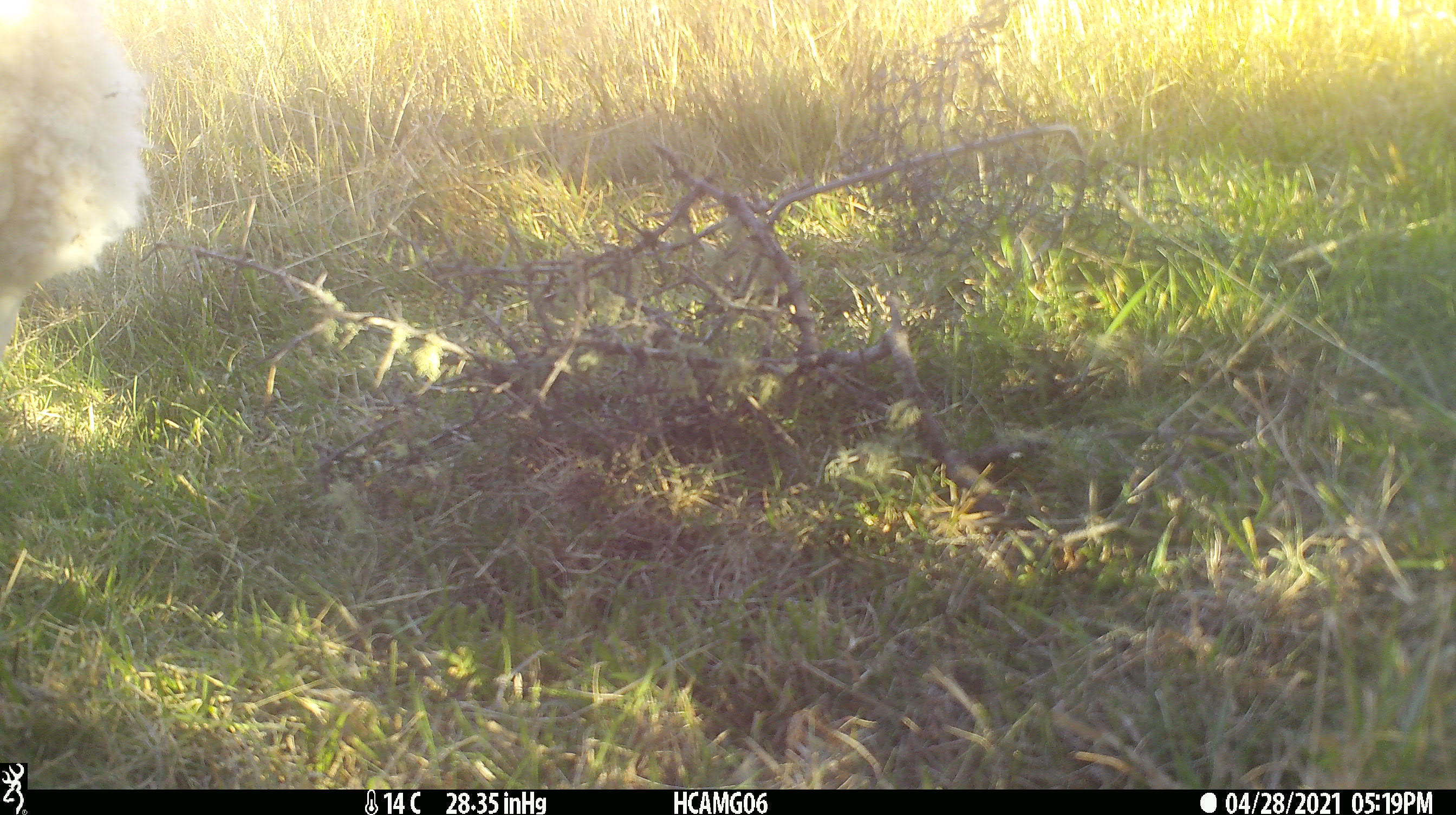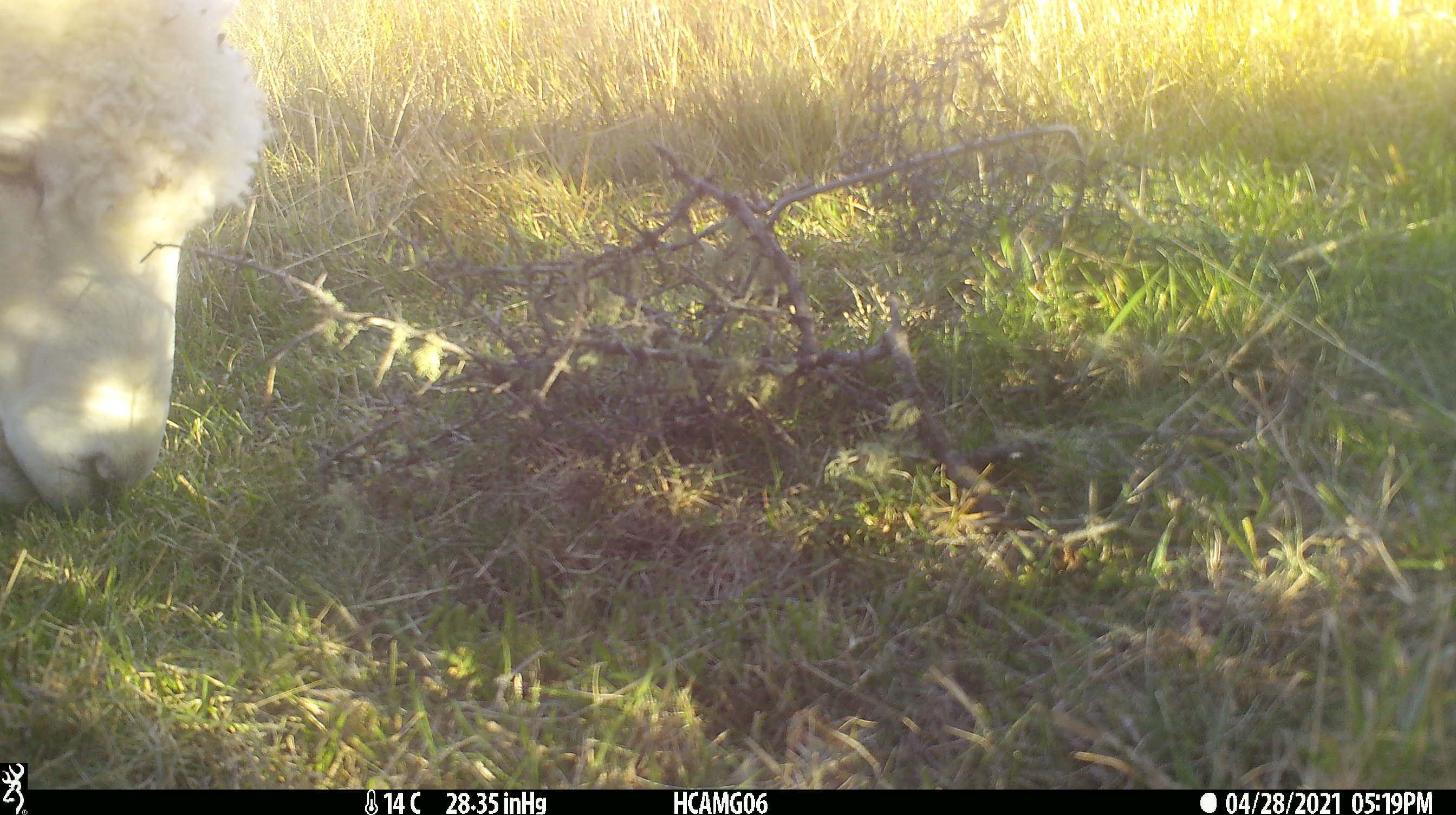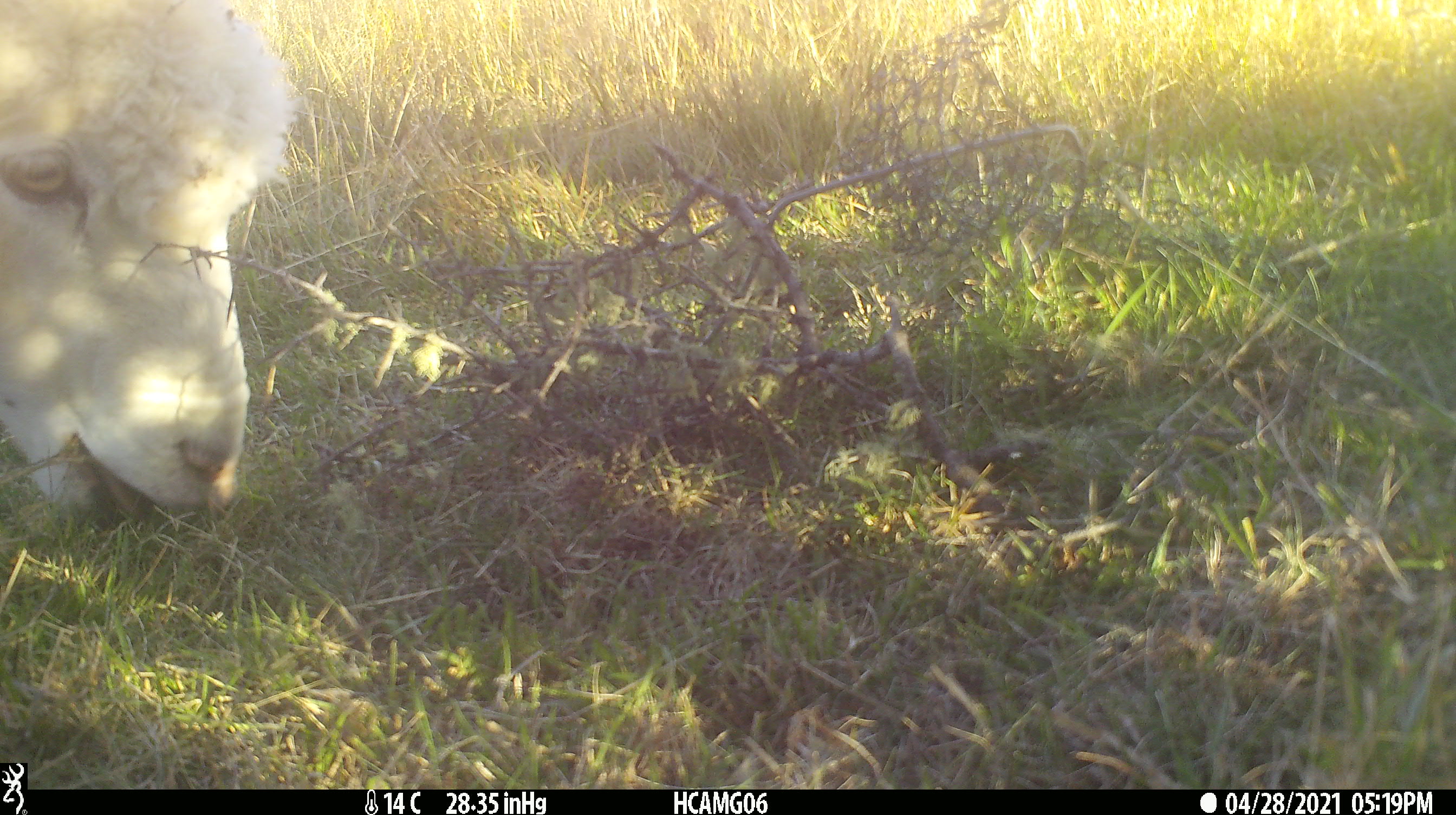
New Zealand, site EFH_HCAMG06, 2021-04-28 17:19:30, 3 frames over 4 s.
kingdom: Animalia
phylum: Chordata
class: Mammalia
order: Artiodactyla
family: Bovidae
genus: Ovis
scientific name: Ovis aries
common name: domestic sheep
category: sheep